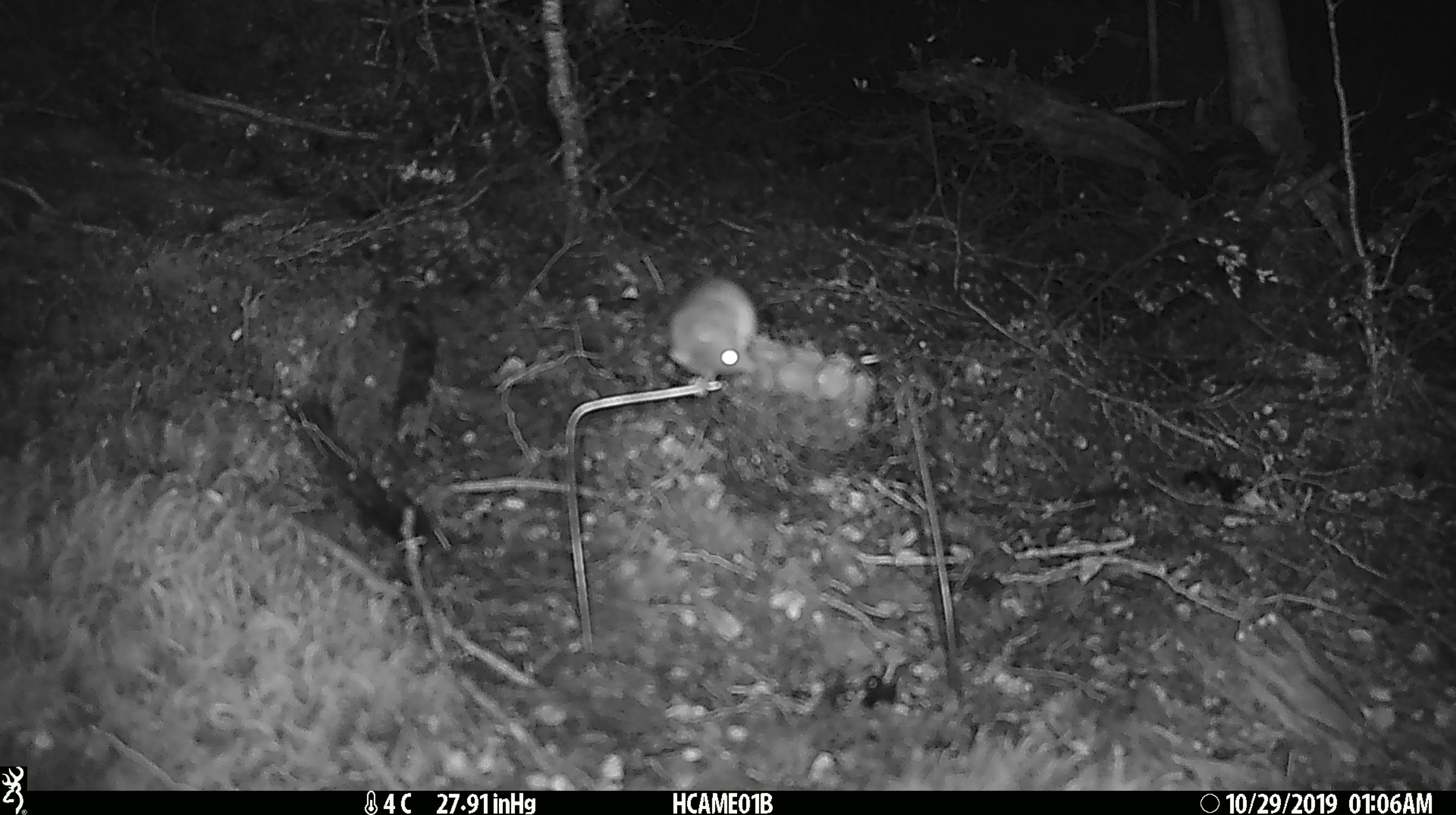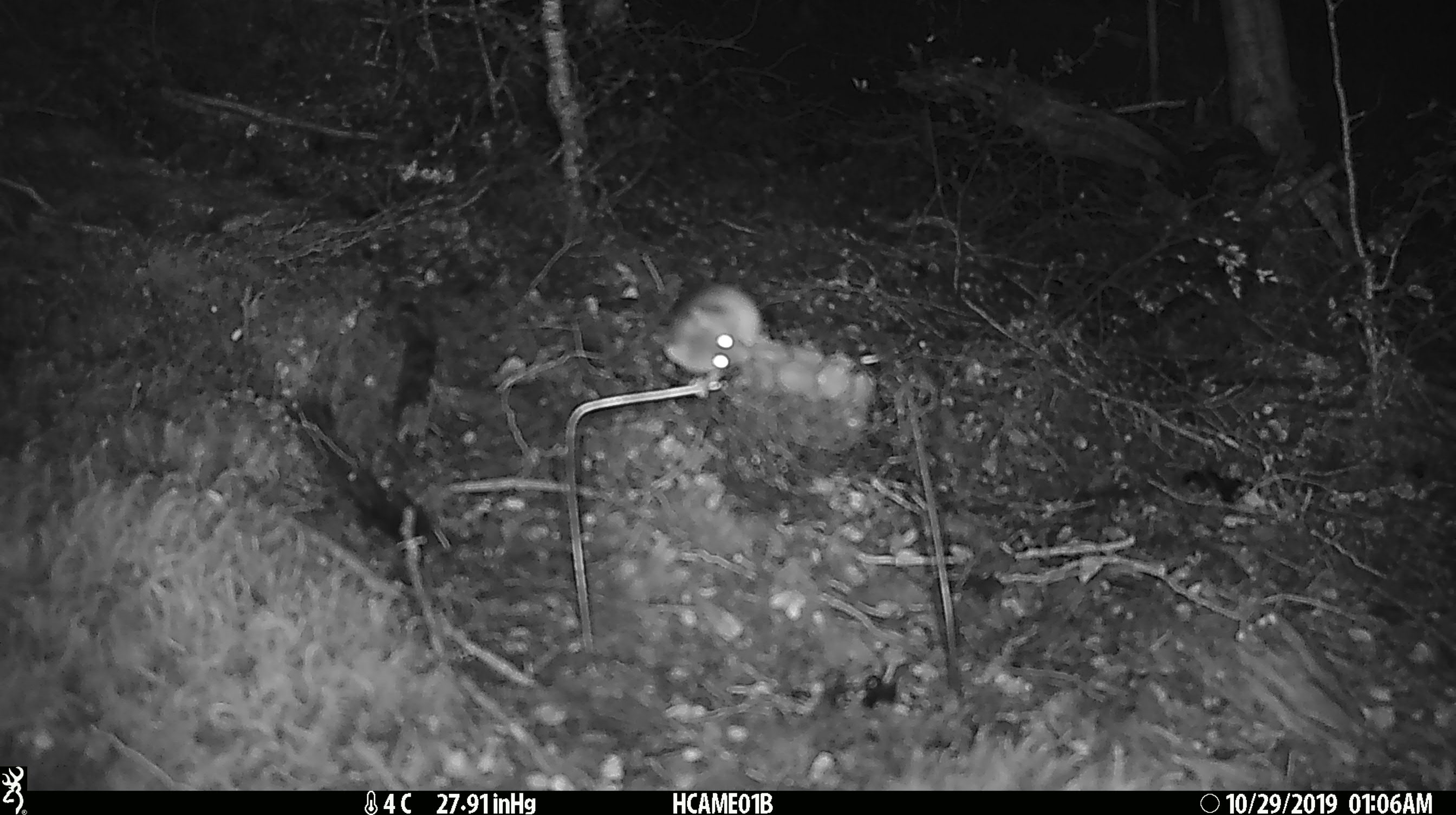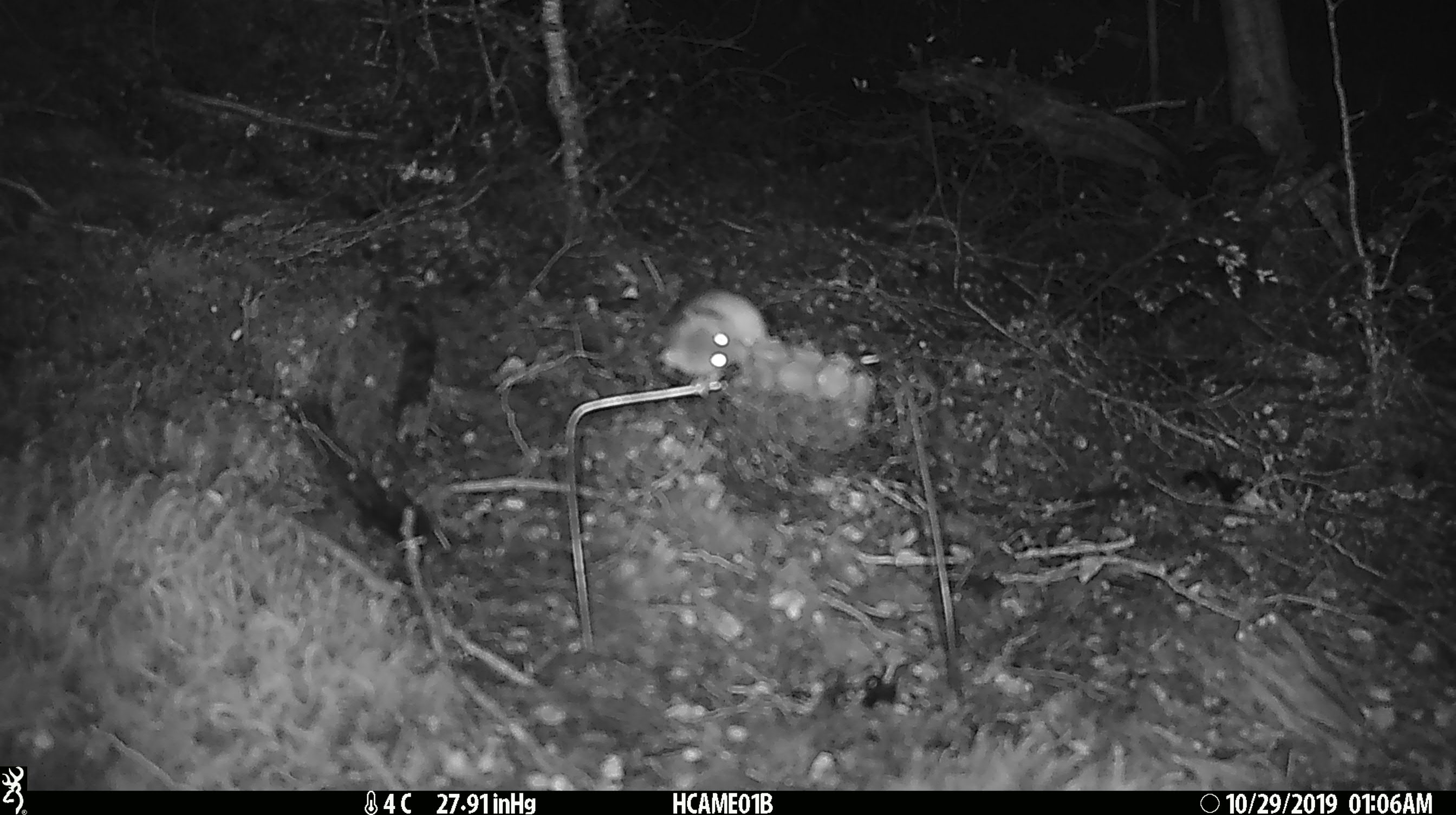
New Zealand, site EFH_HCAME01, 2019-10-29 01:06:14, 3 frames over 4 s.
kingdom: Animalia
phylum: Chordata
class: Mammalia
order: Rodentia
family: Muridae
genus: Mus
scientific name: Mus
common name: mouse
Mouse (Mus).